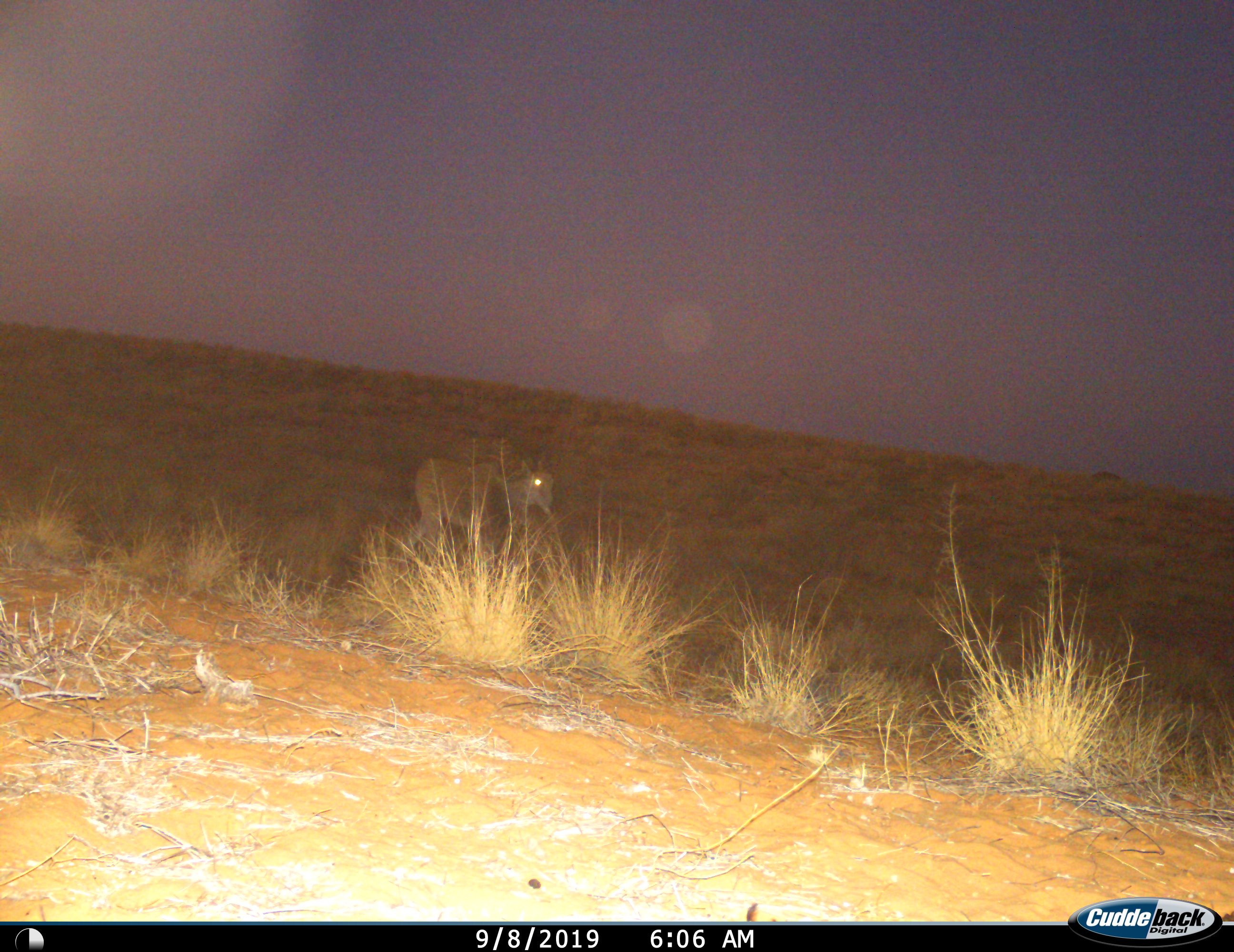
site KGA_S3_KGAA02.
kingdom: Animalia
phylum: Chordata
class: Mammalia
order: Artiodactyla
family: Bovidae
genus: Tragelaphus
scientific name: Tragelaphus oryx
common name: eland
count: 1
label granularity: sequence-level